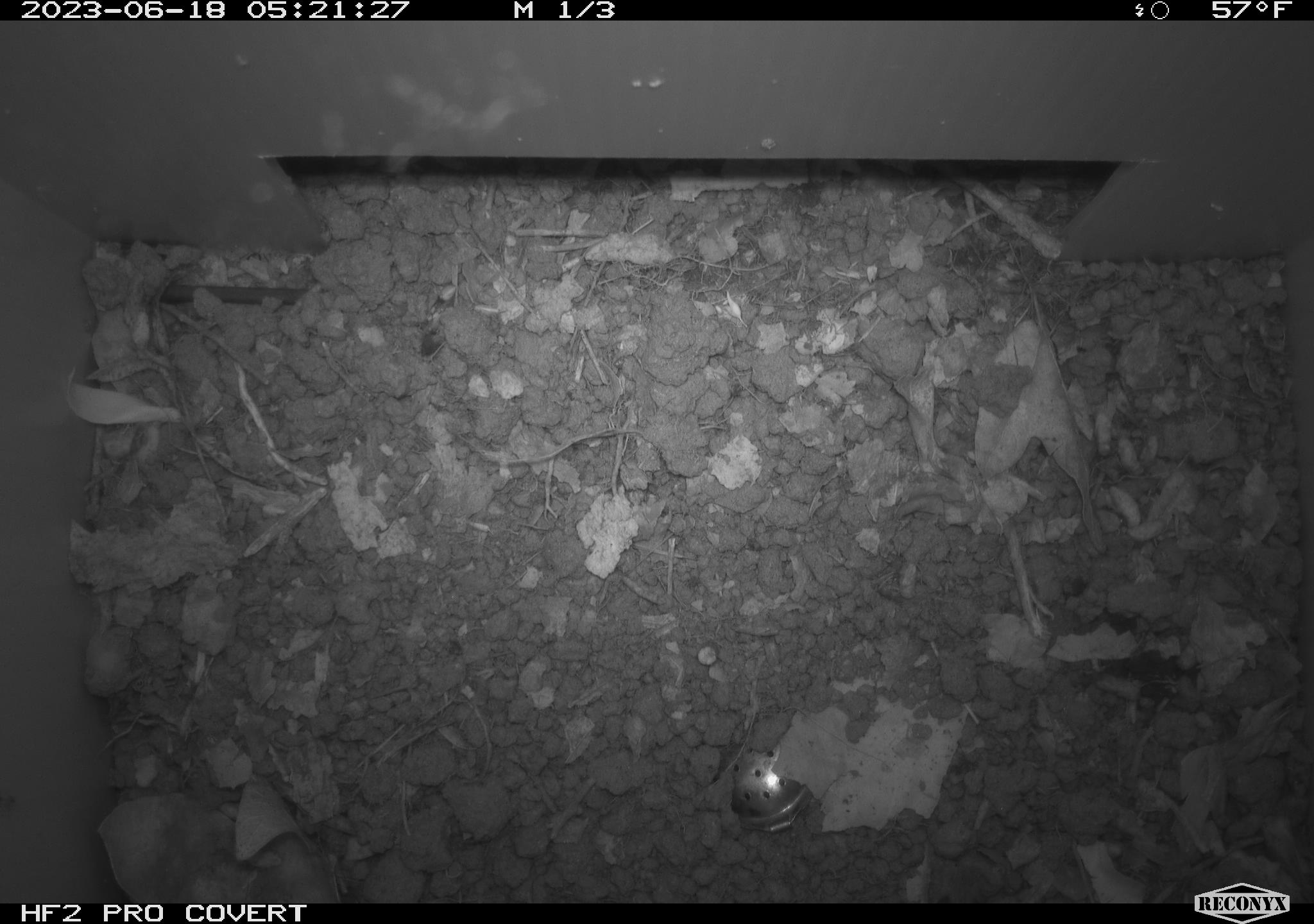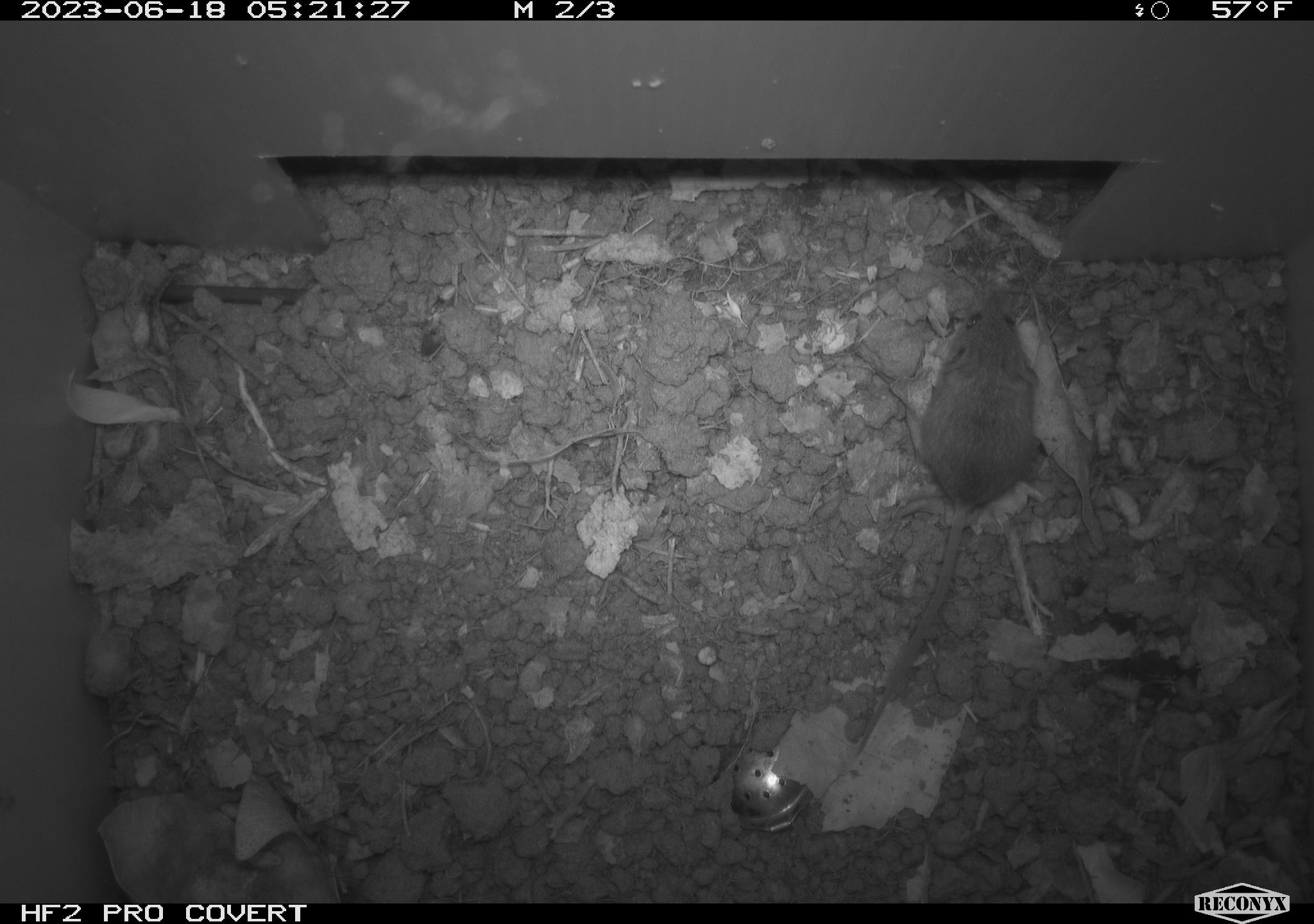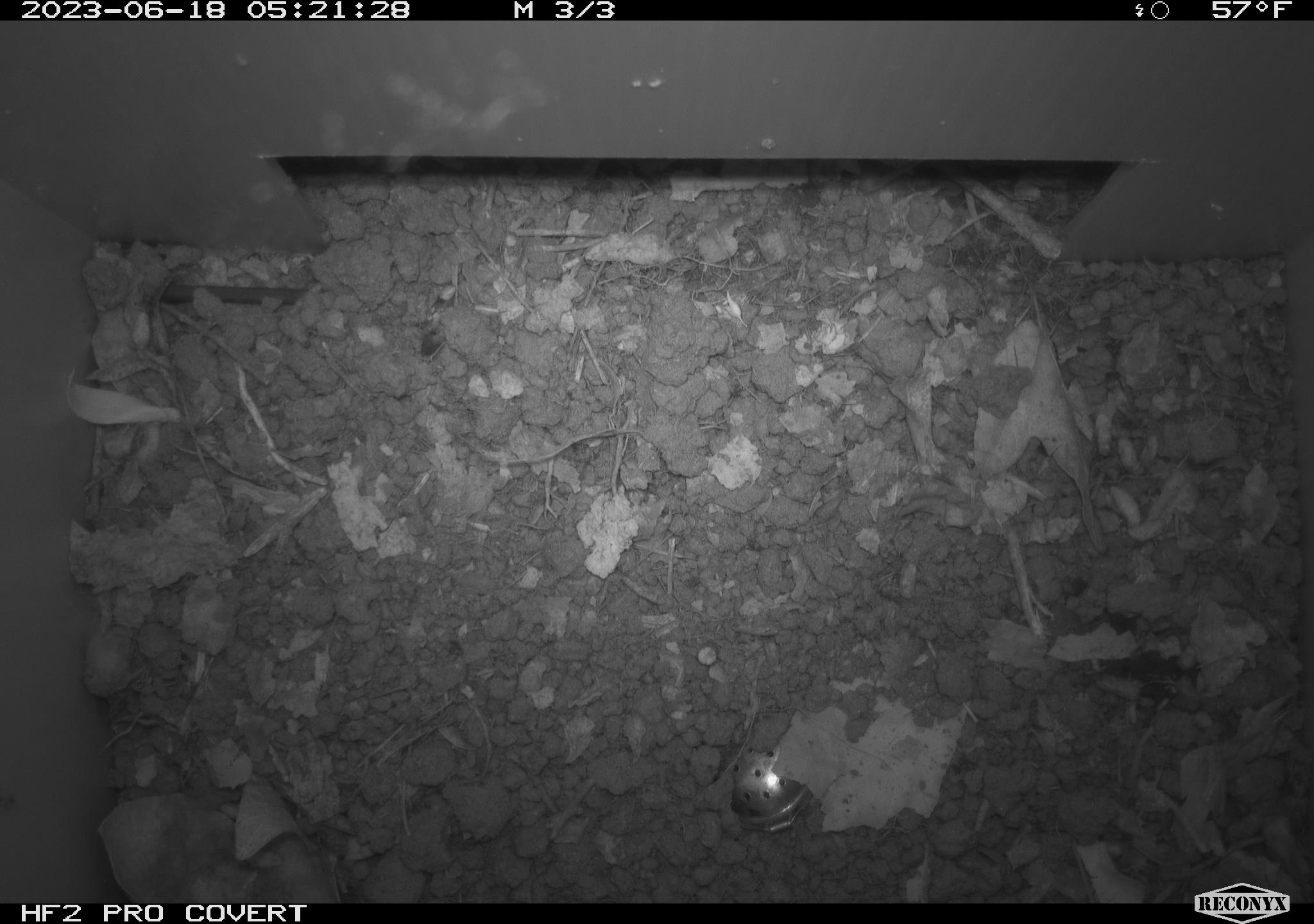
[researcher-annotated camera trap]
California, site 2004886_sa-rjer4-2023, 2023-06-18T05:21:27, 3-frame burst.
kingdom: Animalia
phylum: Chordata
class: Mammalia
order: Rodentia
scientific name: Rodentia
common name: mouse species